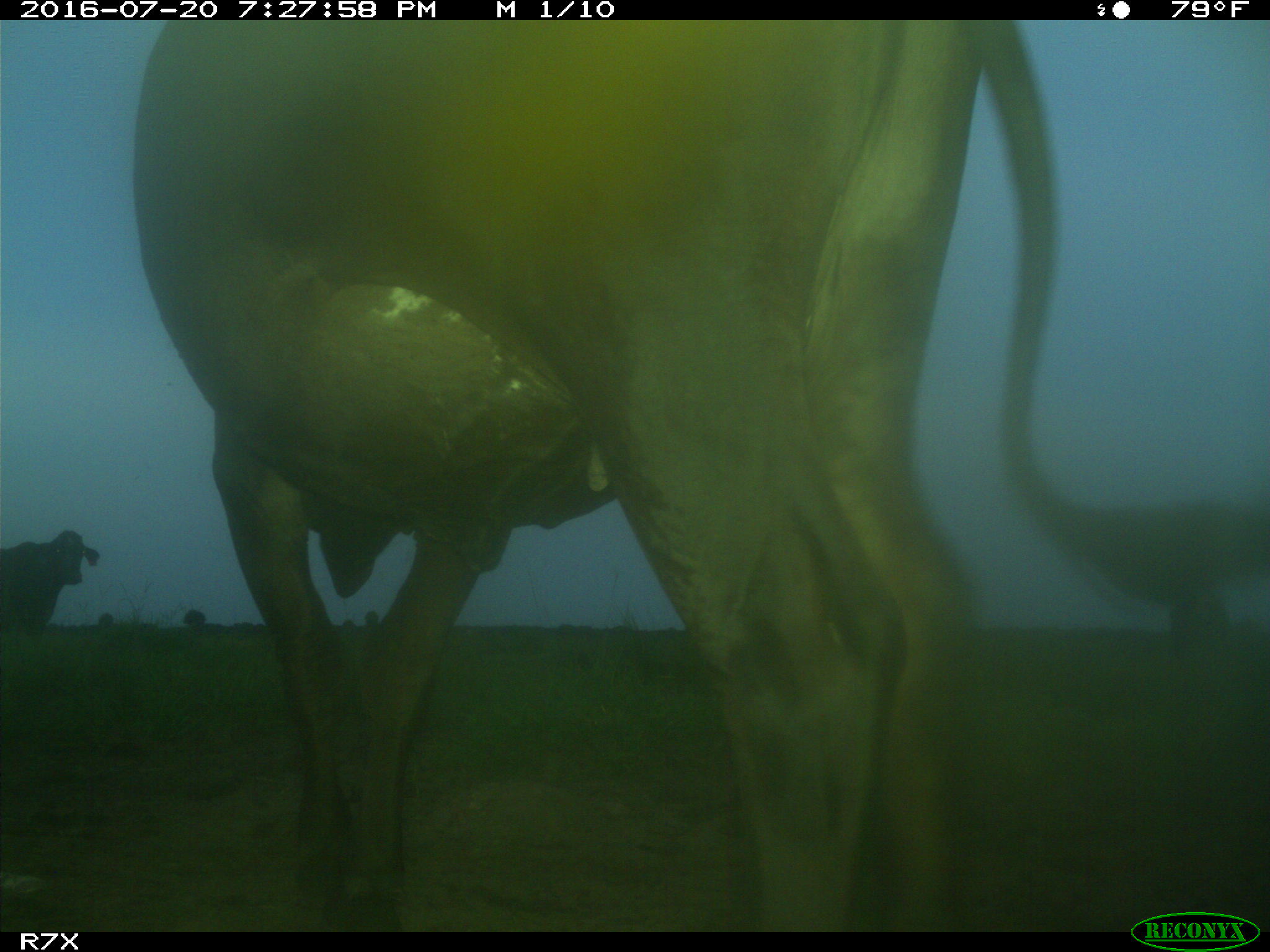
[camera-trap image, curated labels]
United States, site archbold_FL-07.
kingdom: Animalia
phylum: Chordata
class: Mammalia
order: Artiodactyla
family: Bovidae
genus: Bos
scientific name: Bos taurus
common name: domestic cow